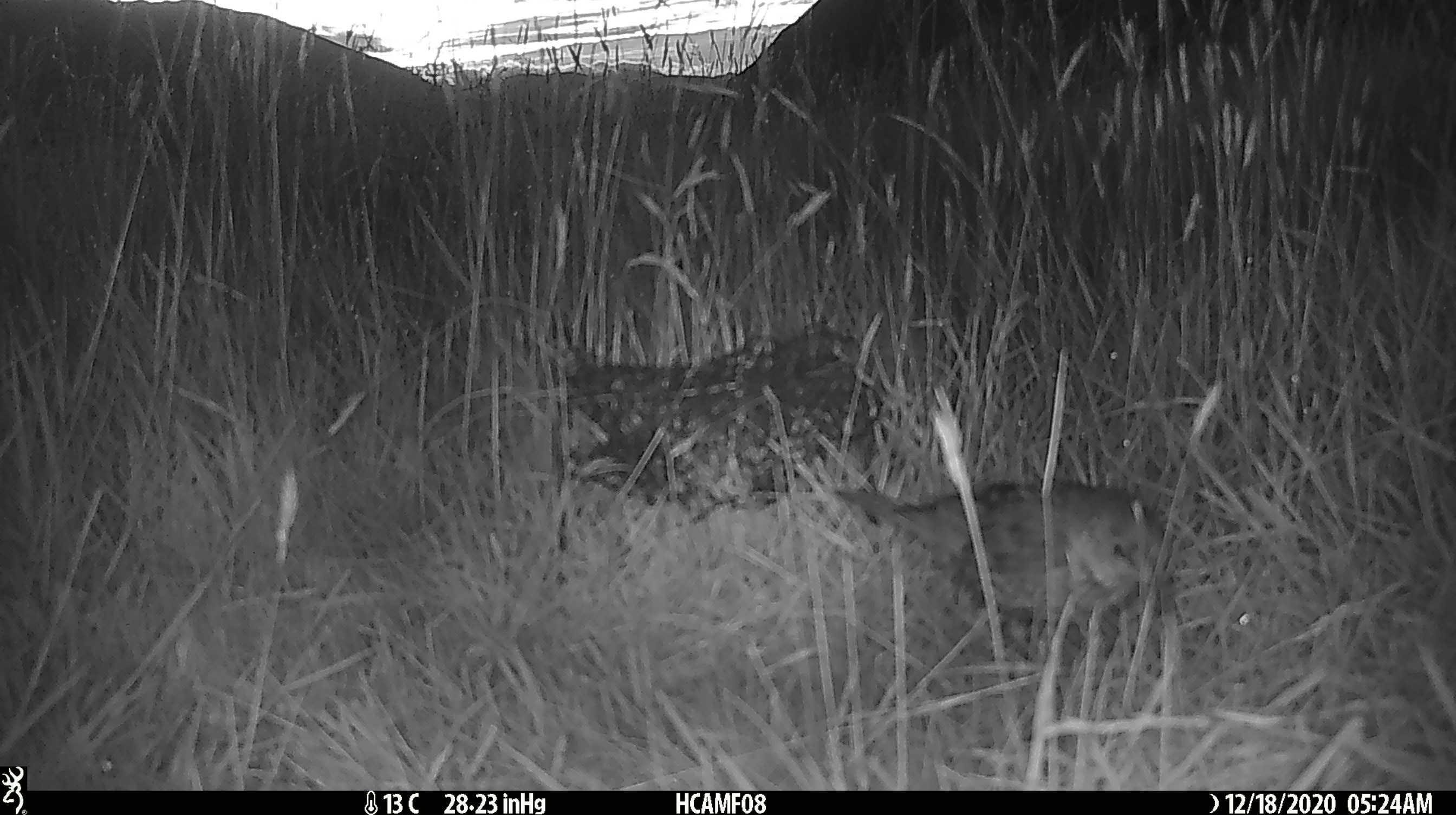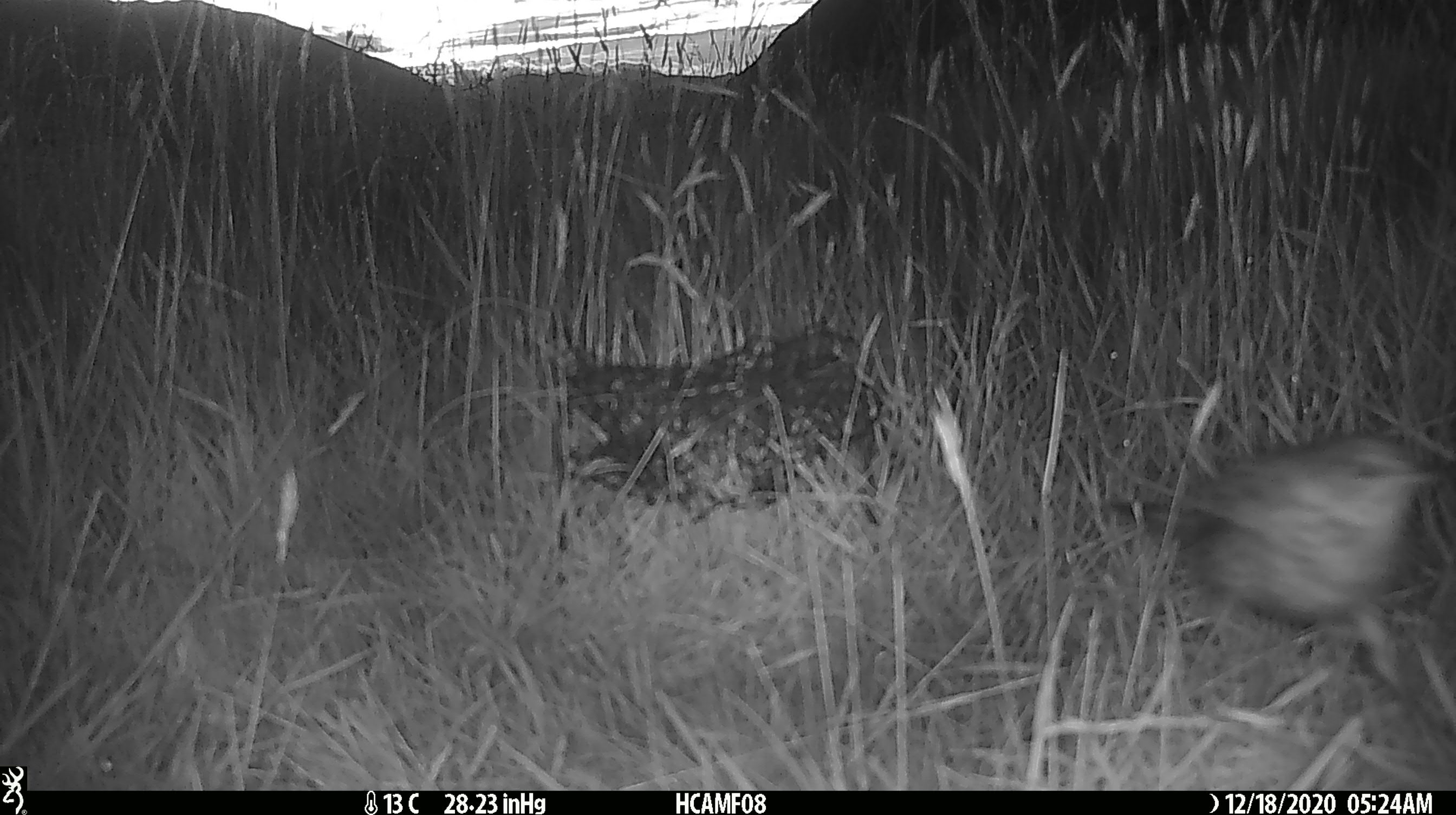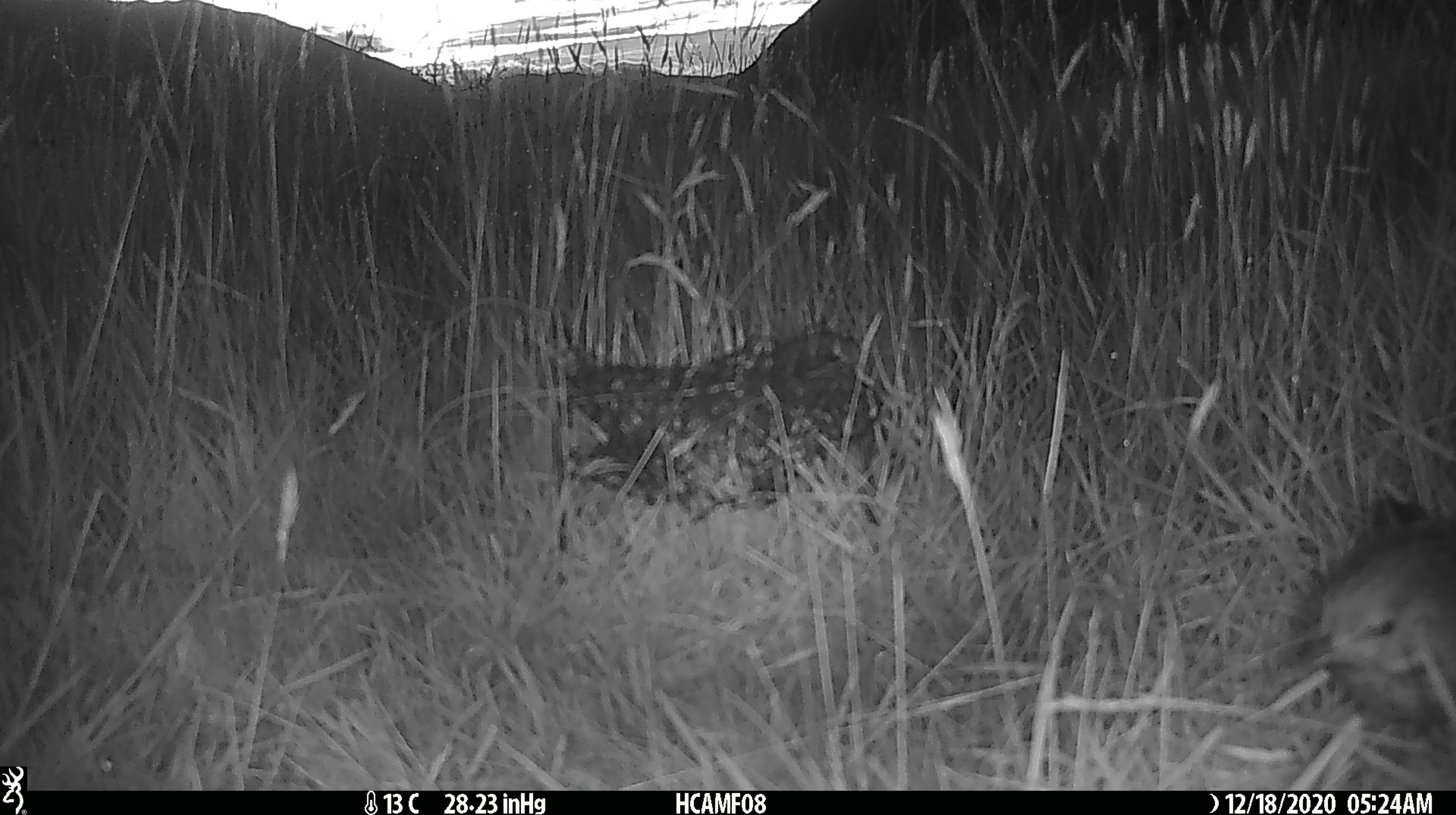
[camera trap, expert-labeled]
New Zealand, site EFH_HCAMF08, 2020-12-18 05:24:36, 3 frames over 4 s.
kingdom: Animalia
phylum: Chordata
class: Aves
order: Passeriformes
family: Turdidae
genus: Turdus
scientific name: Turdus philomelos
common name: song thrush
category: thrush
Thrush (song thrush) (Turdus philomelos).